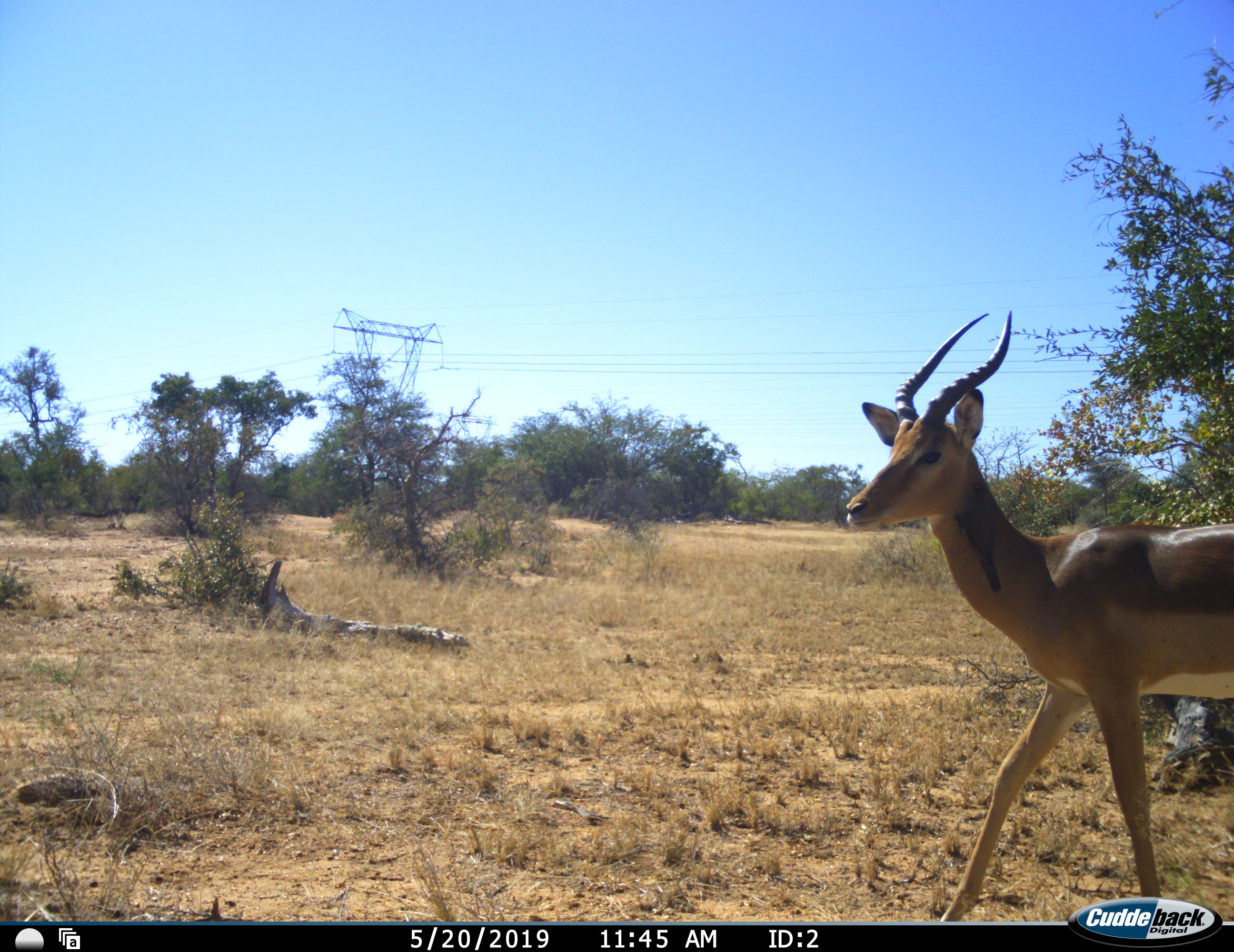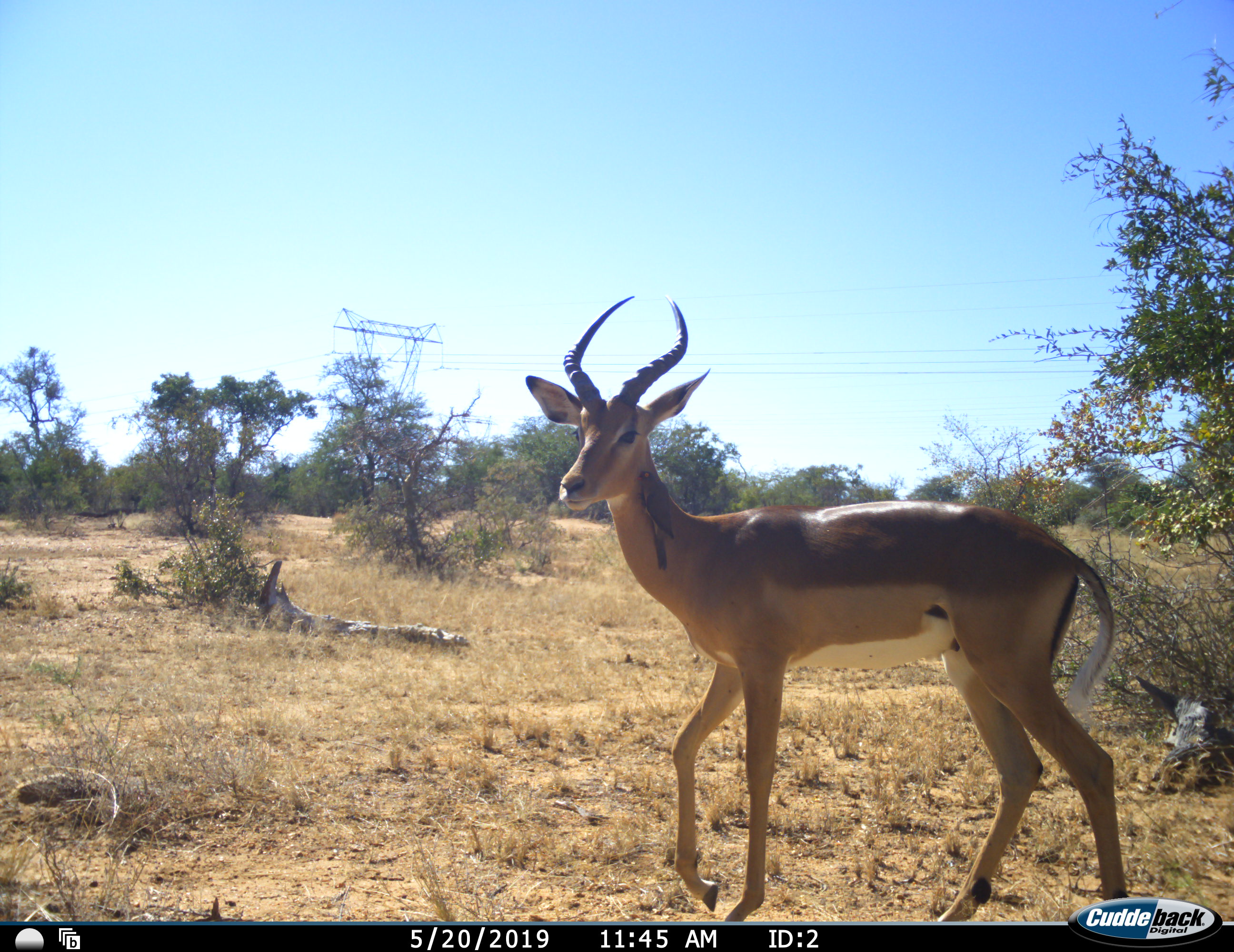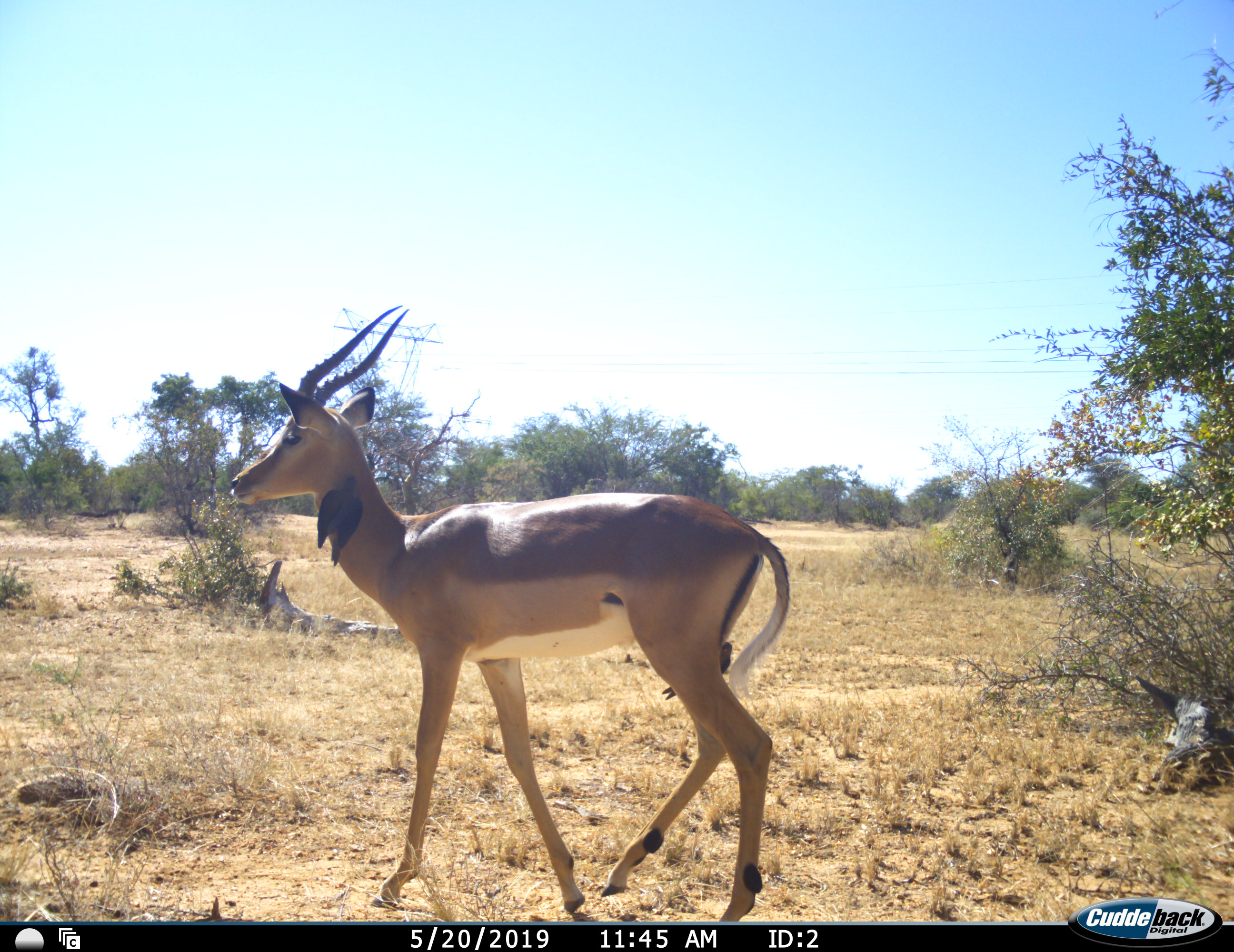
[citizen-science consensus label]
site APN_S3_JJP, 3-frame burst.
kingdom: Animalia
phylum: Chordata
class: Mammalia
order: Artiodactyla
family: Bovidae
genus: Aepyceros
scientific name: Aepyceros melampus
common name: impala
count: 1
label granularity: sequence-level